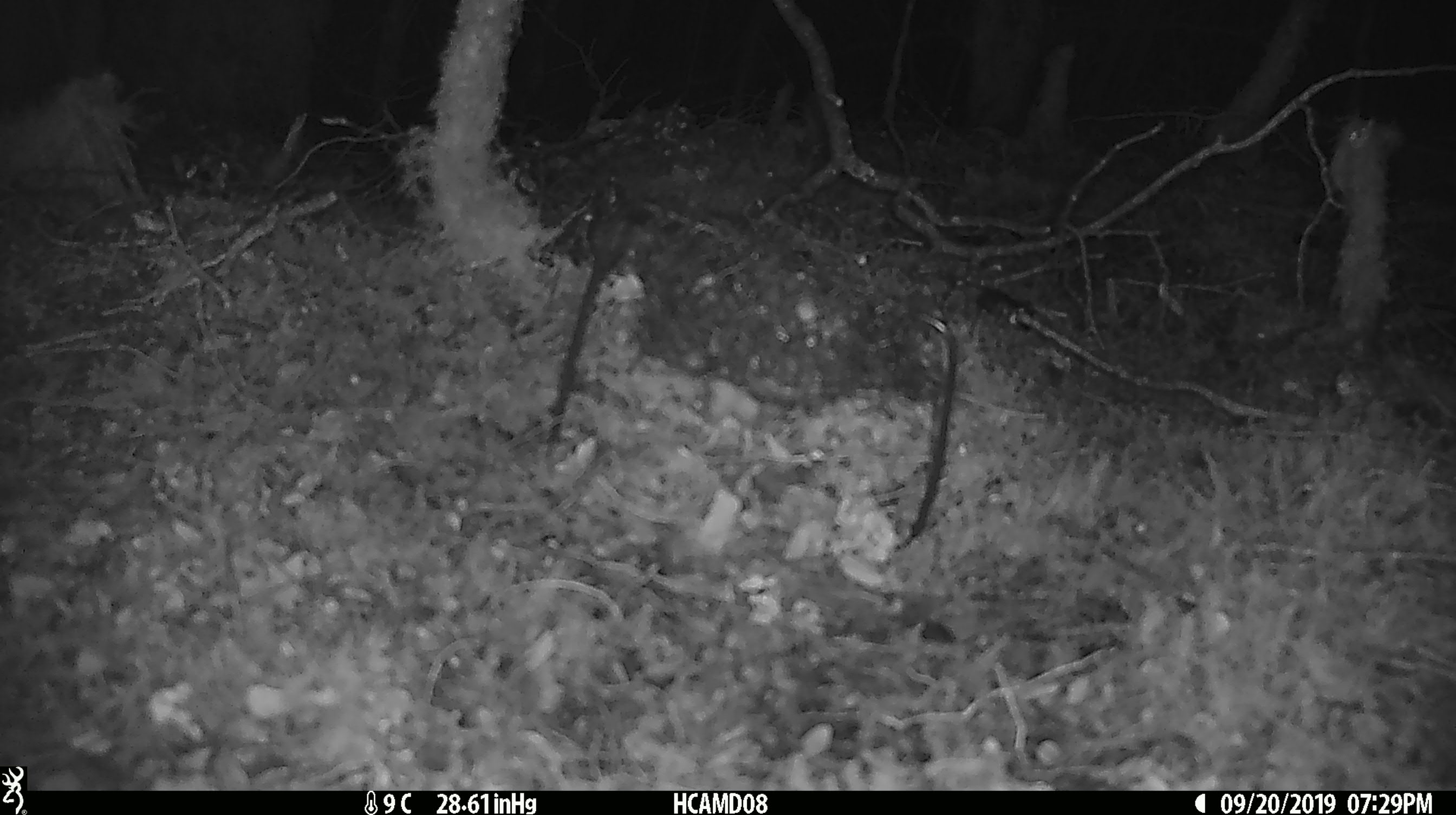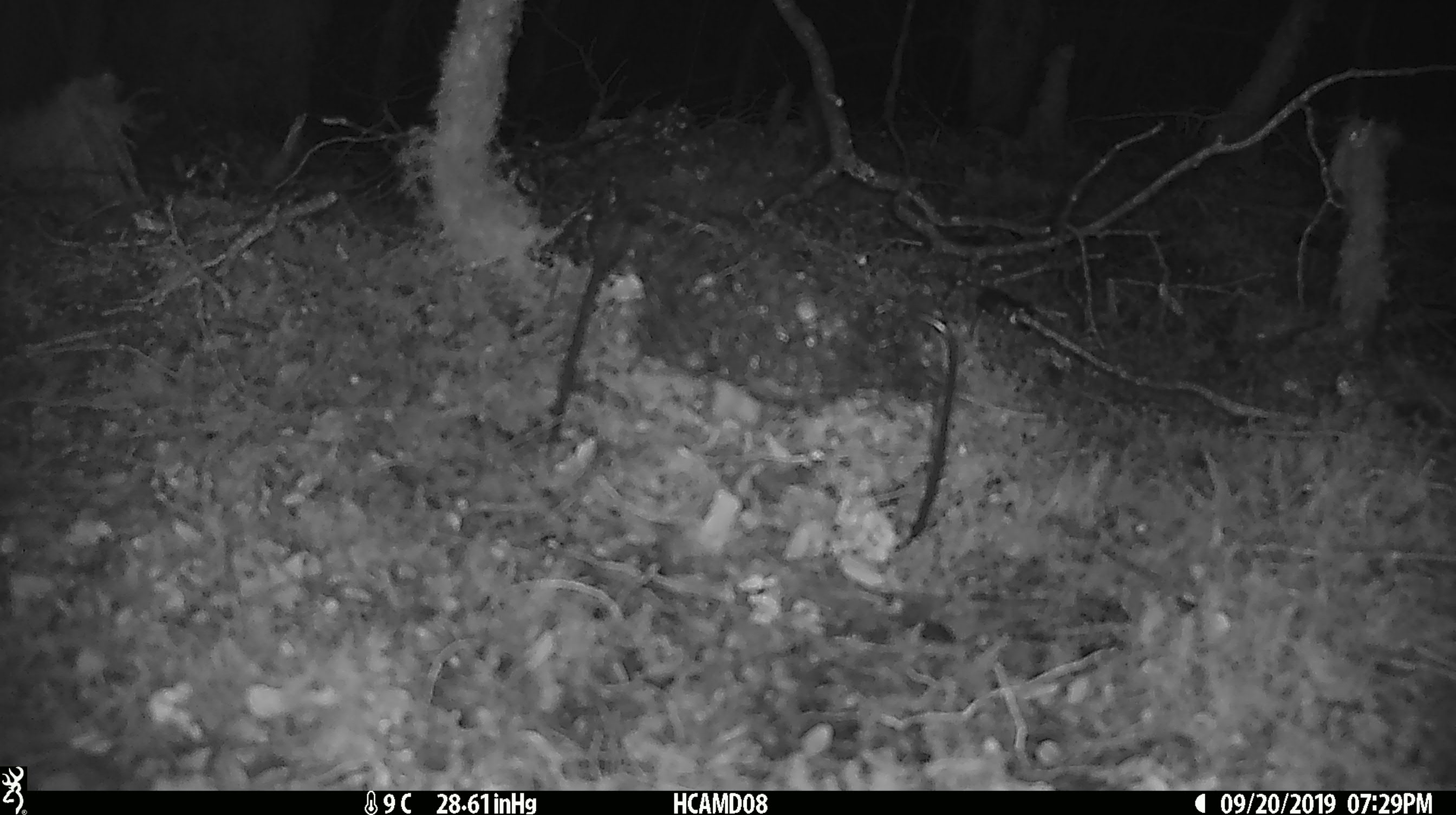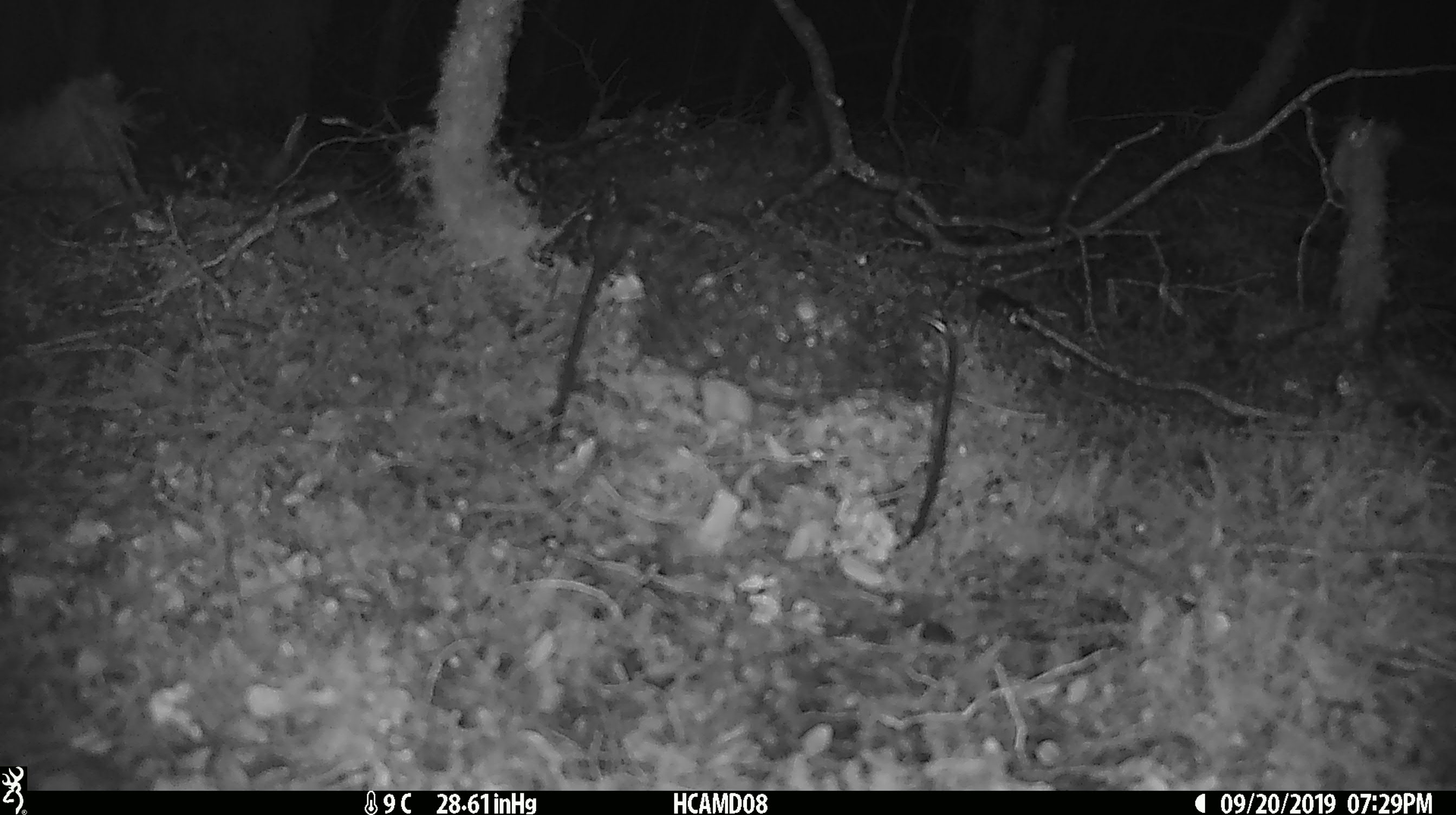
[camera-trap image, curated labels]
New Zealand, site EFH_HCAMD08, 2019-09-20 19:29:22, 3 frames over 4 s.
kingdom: Animalia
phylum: Chordata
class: Mammalia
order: Rodentia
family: Muridae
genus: Mus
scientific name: Mus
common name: mouse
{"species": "mouse (Mus)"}